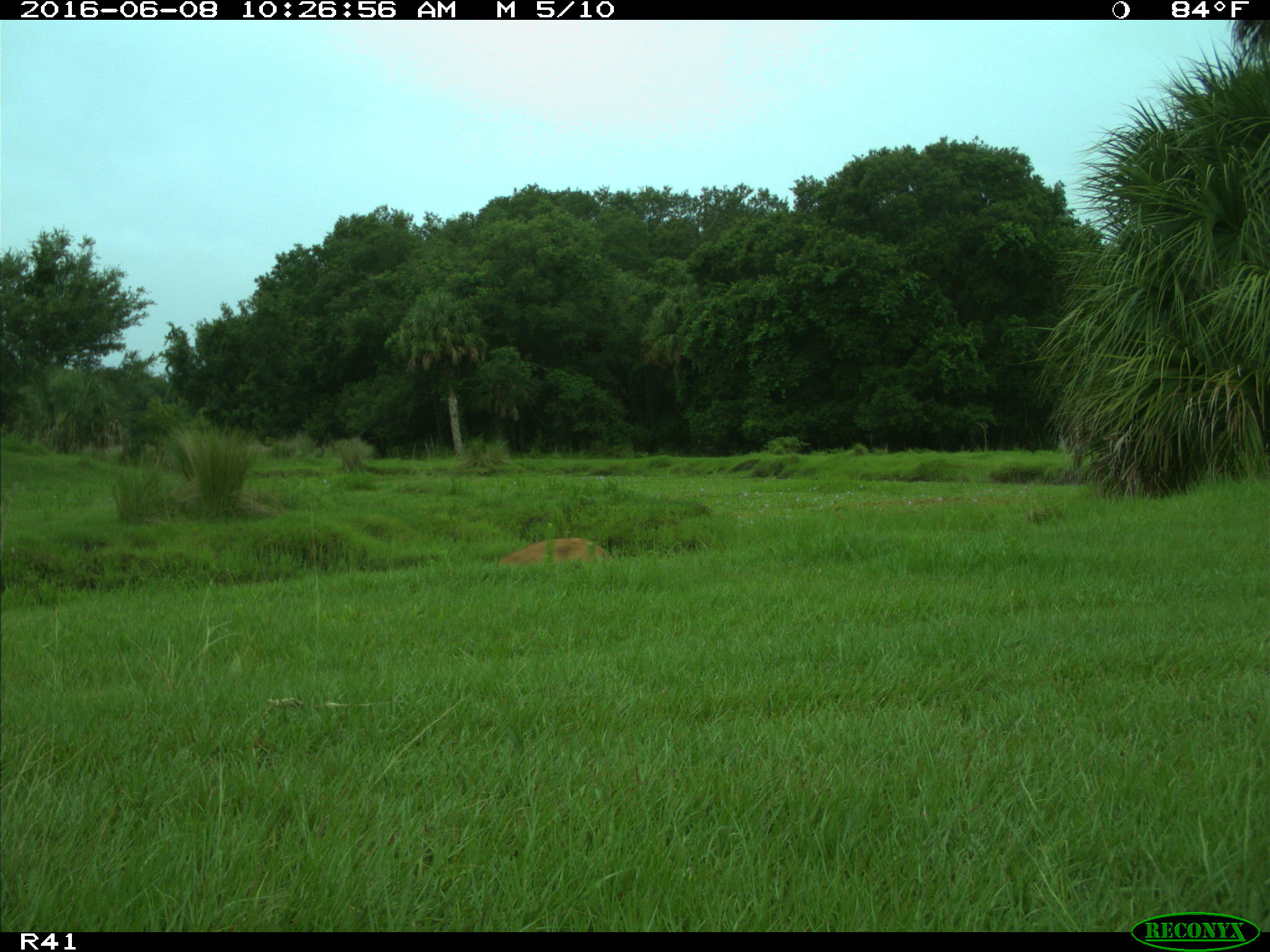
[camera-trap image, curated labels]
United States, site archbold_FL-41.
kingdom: Animalia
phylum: Chordata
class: Mammalia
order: Artiodactyla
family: Cervidae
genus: Odocoileus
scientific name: Odocoileus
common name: deer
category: unidentified deer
Unidentified deer (deer) (Odocoileus).